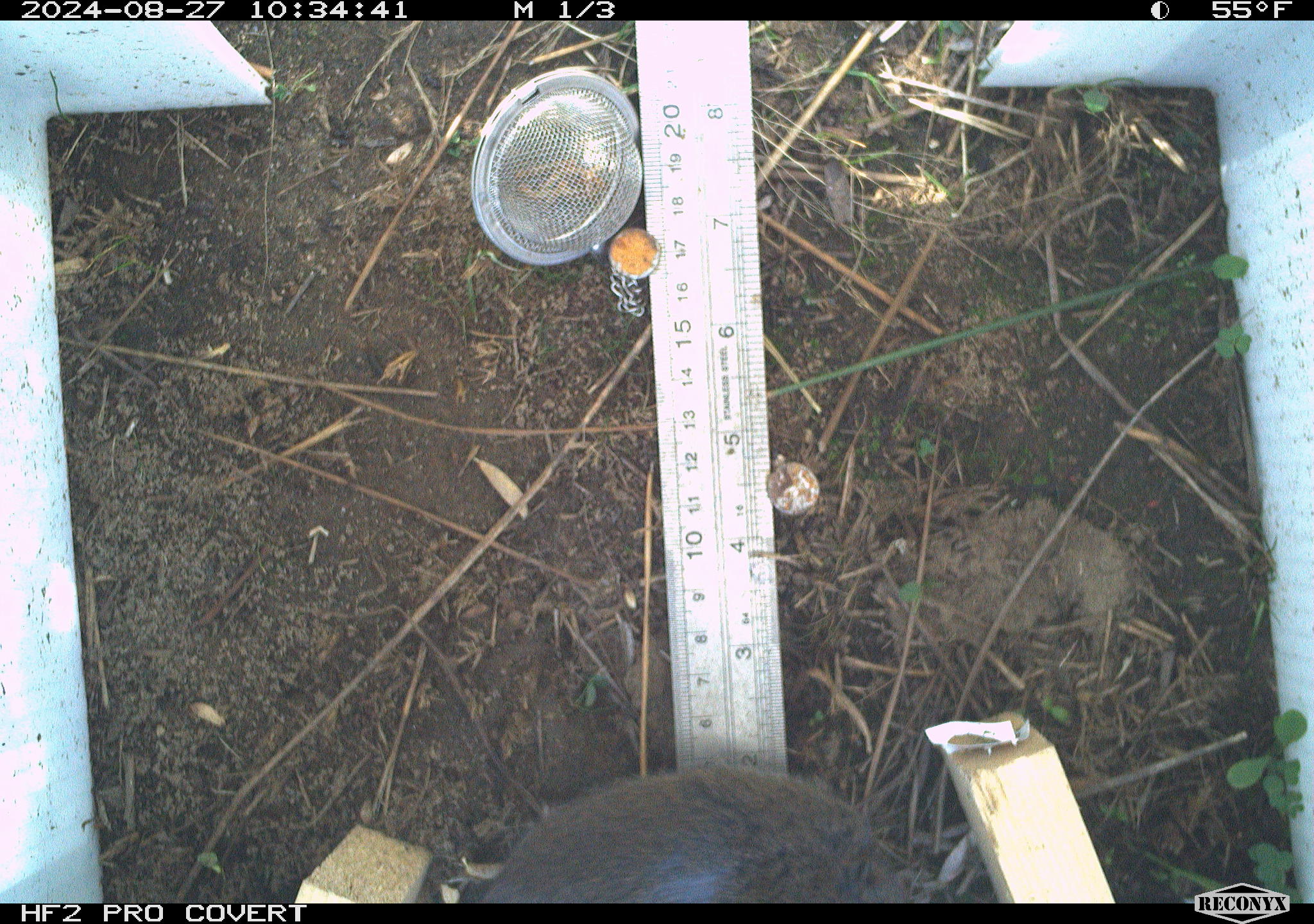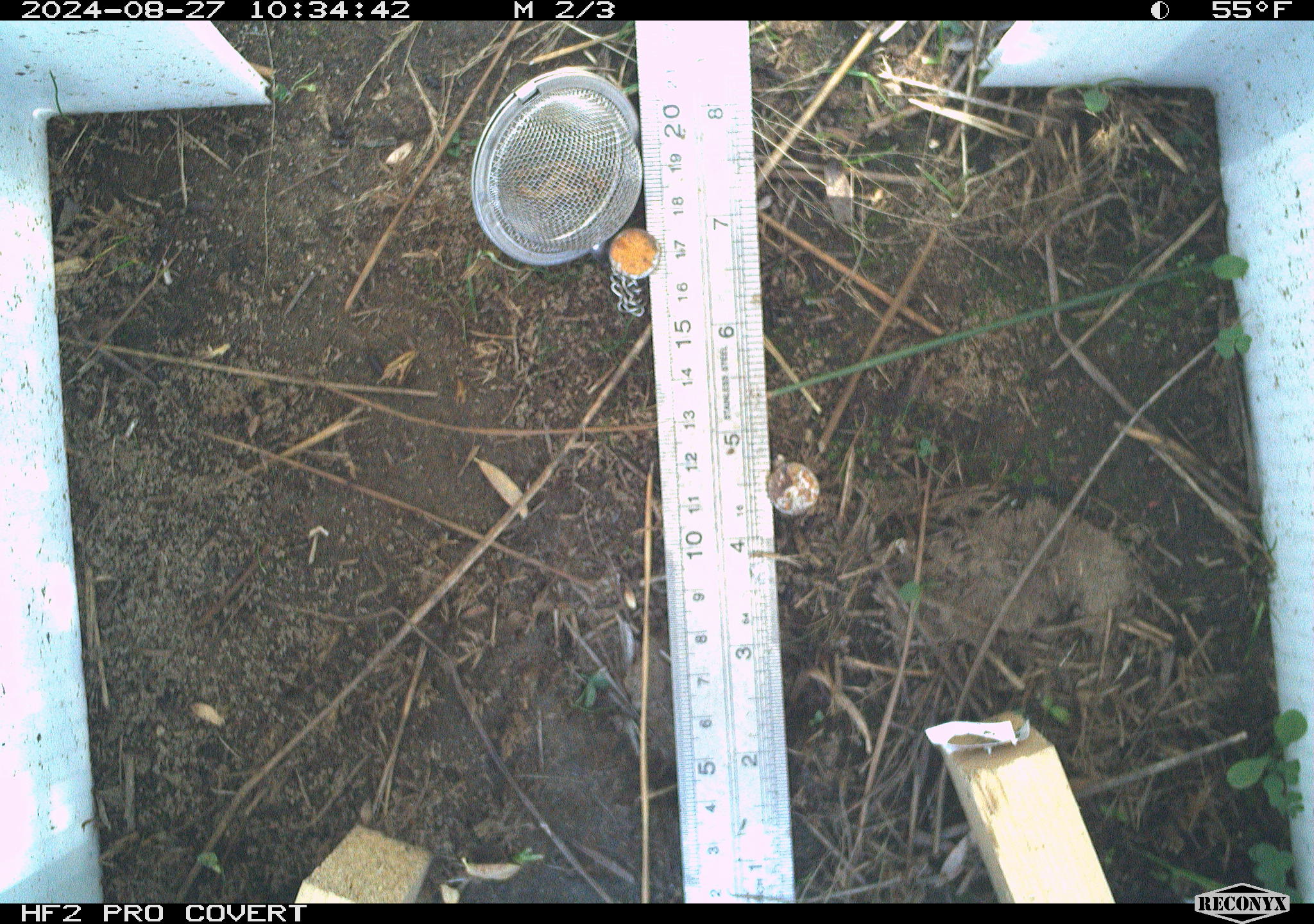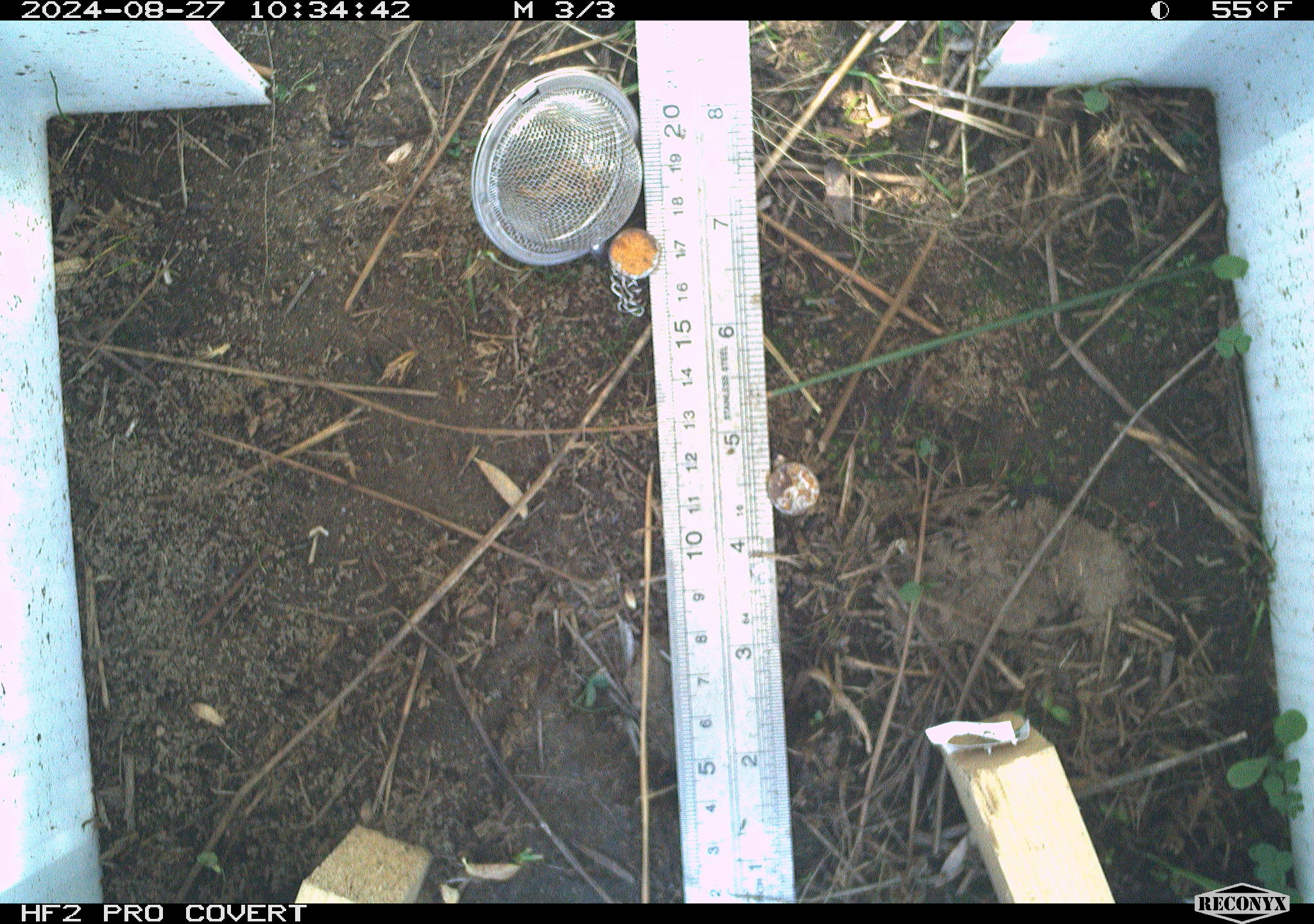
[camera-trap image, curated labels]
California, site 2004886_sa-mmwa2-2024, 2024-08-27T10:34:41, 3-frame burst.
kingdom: Animalia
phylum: Chordata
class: Mammalia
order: Rodentia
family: Cricetidae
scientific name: Arvicolinae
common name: voles, lemmings, and muskrats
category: arvicolinae subfamily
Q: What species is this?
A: Arvicolinae subfamily (voles, lemmings, and muskrats) (Arvicolinae).